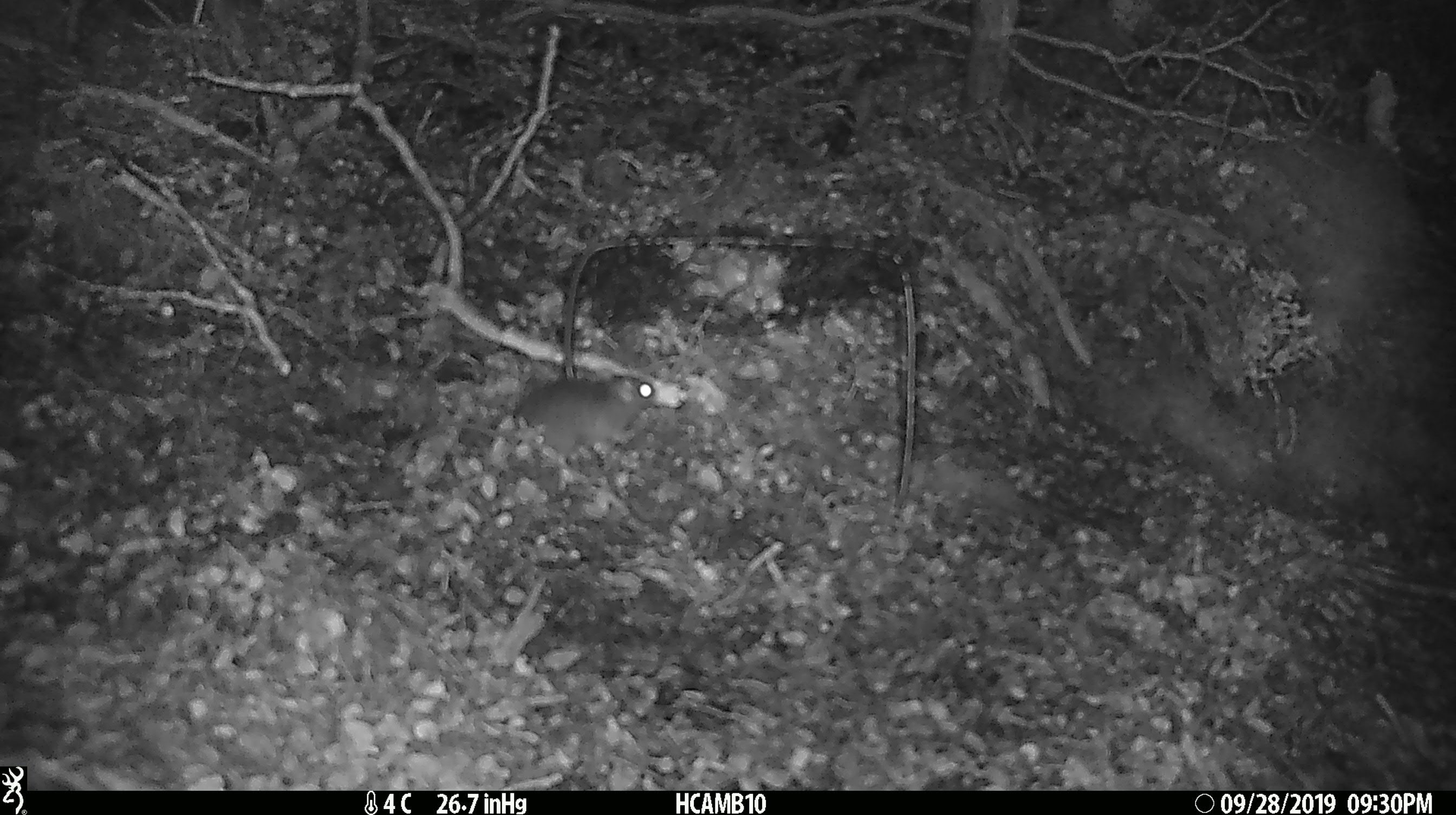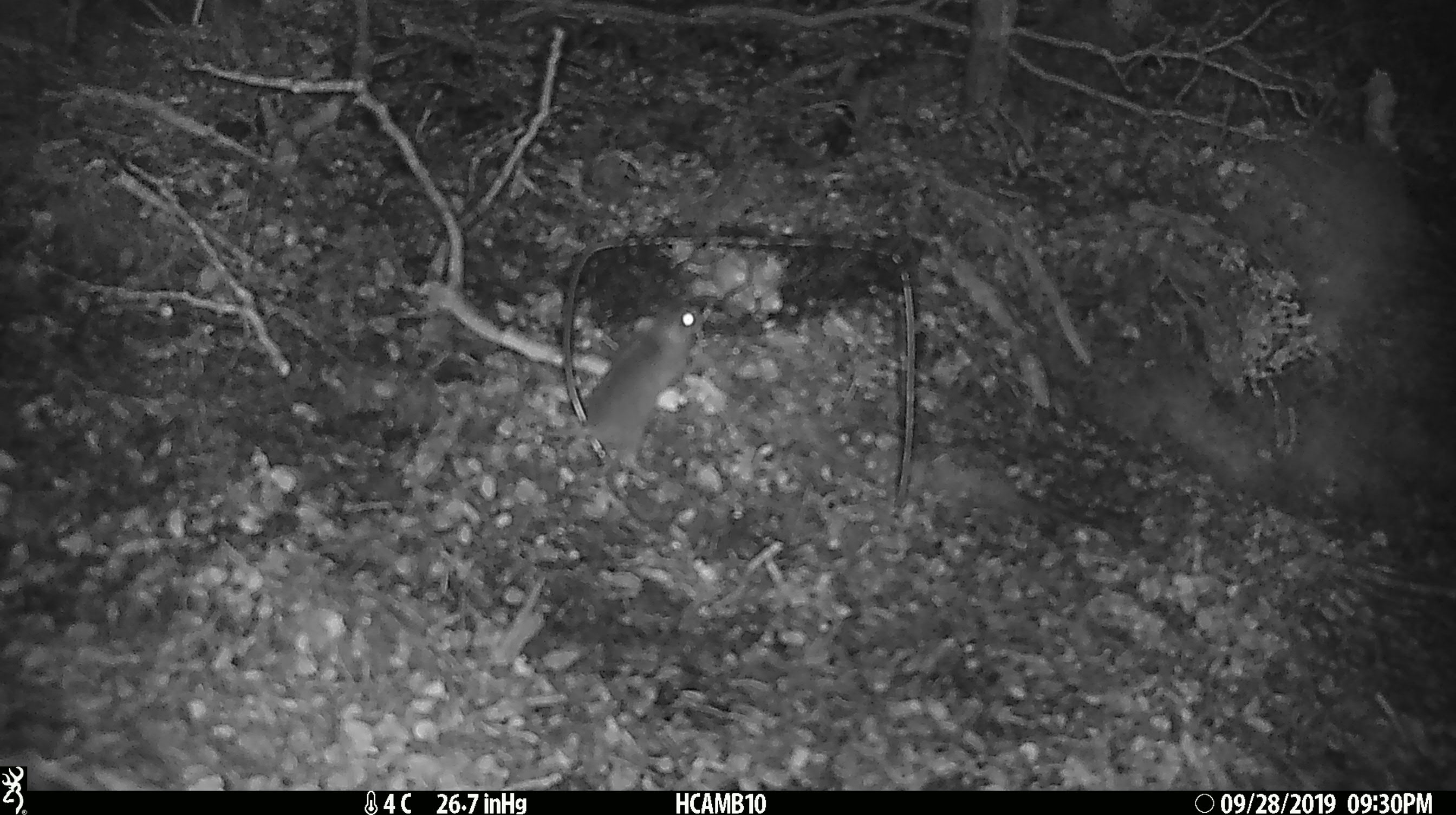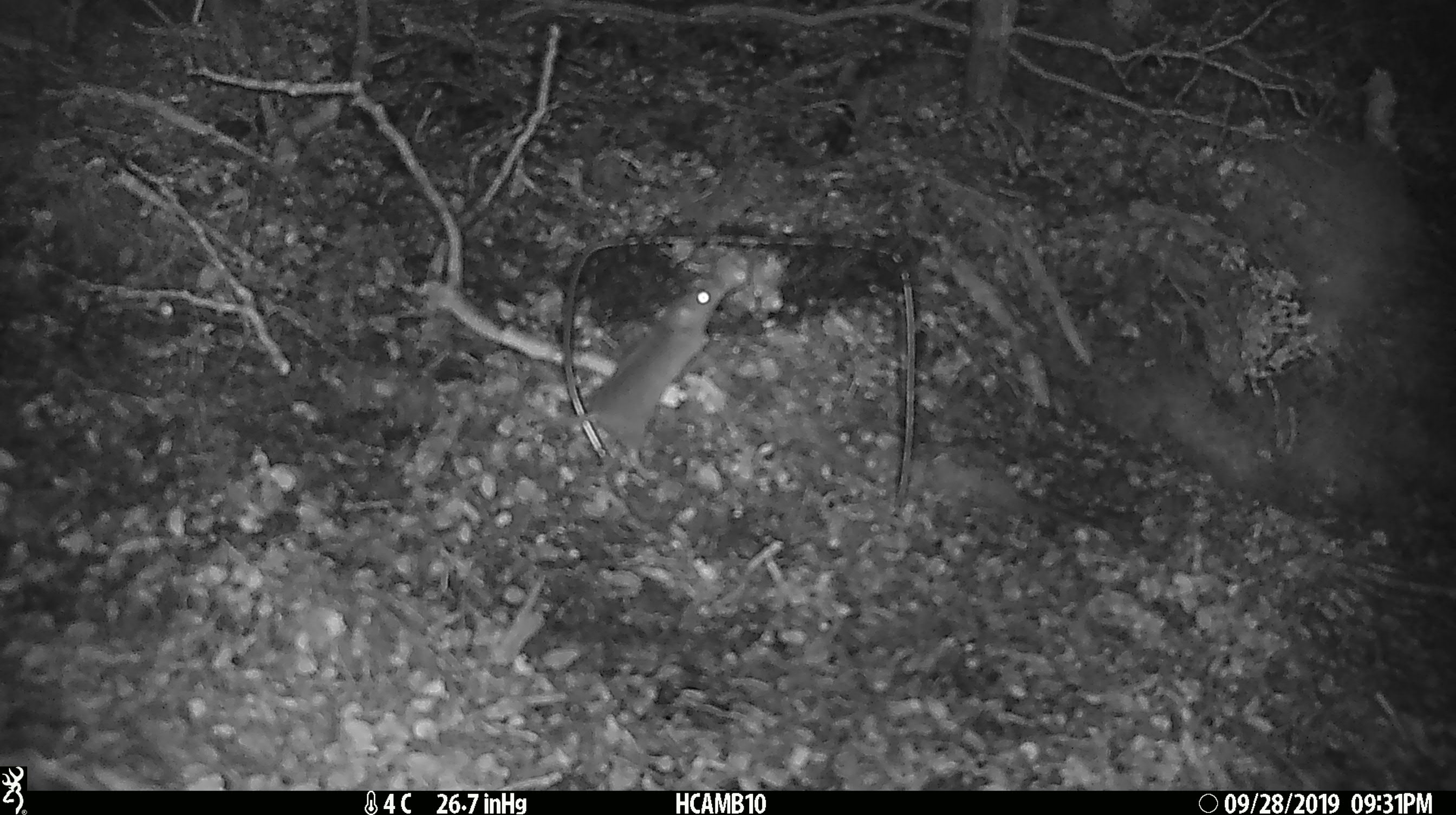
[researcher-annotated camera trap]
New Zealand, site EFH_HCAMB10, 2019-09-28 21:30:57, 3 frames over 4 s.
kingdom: Animalia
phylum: Chordata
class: Mammalia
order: Rodentia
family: Muridae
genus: Mus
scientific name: Mus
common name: mouse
Mouse (Mus).